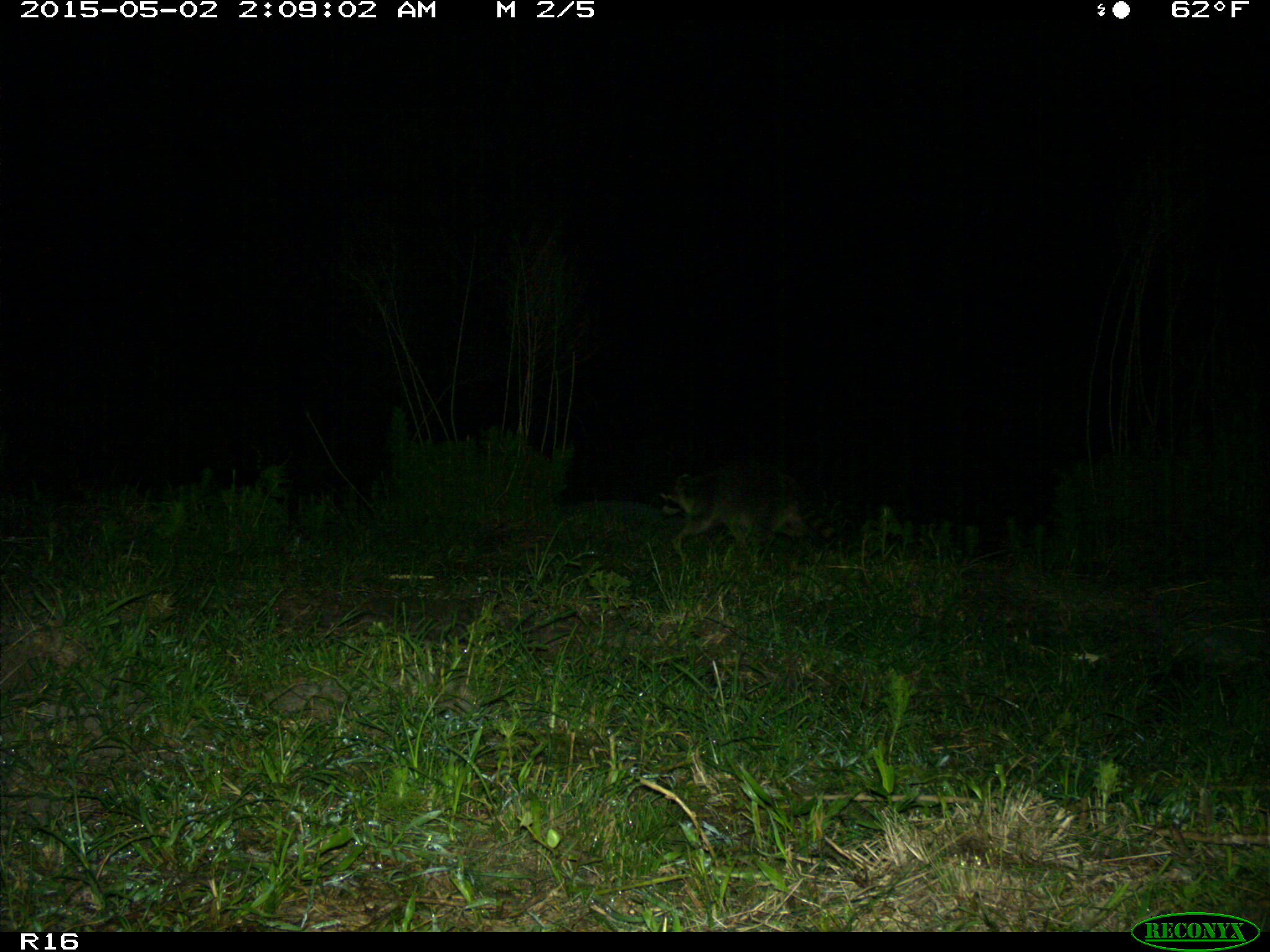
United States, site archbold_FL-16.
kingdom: Animalia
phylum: Chordata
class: Mammalia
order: Carnivora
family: Procyonidae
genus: Procyon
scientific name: Procyon lotor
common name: common raccoon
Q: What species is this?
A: Procyon lotor (common raccoon).